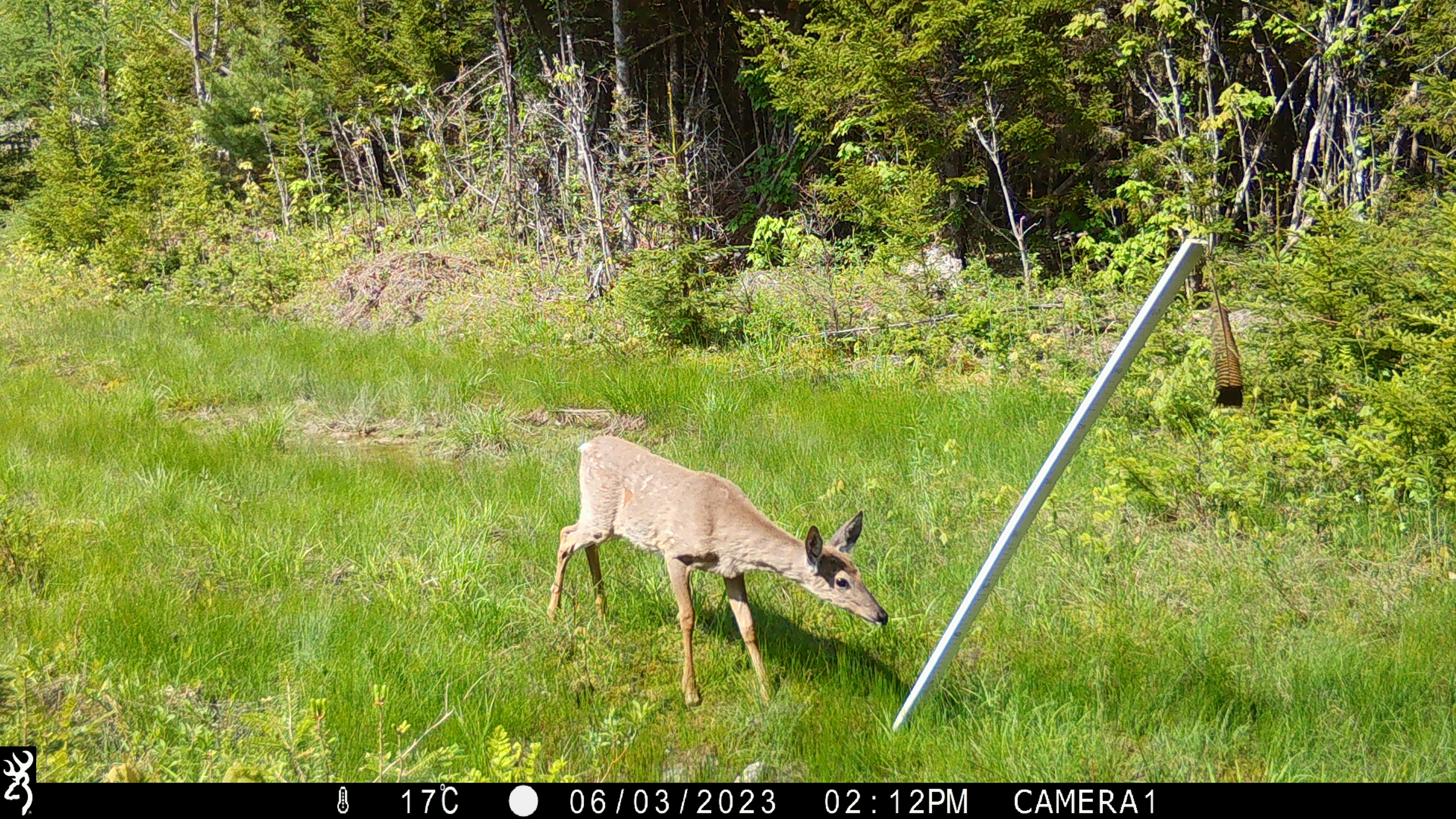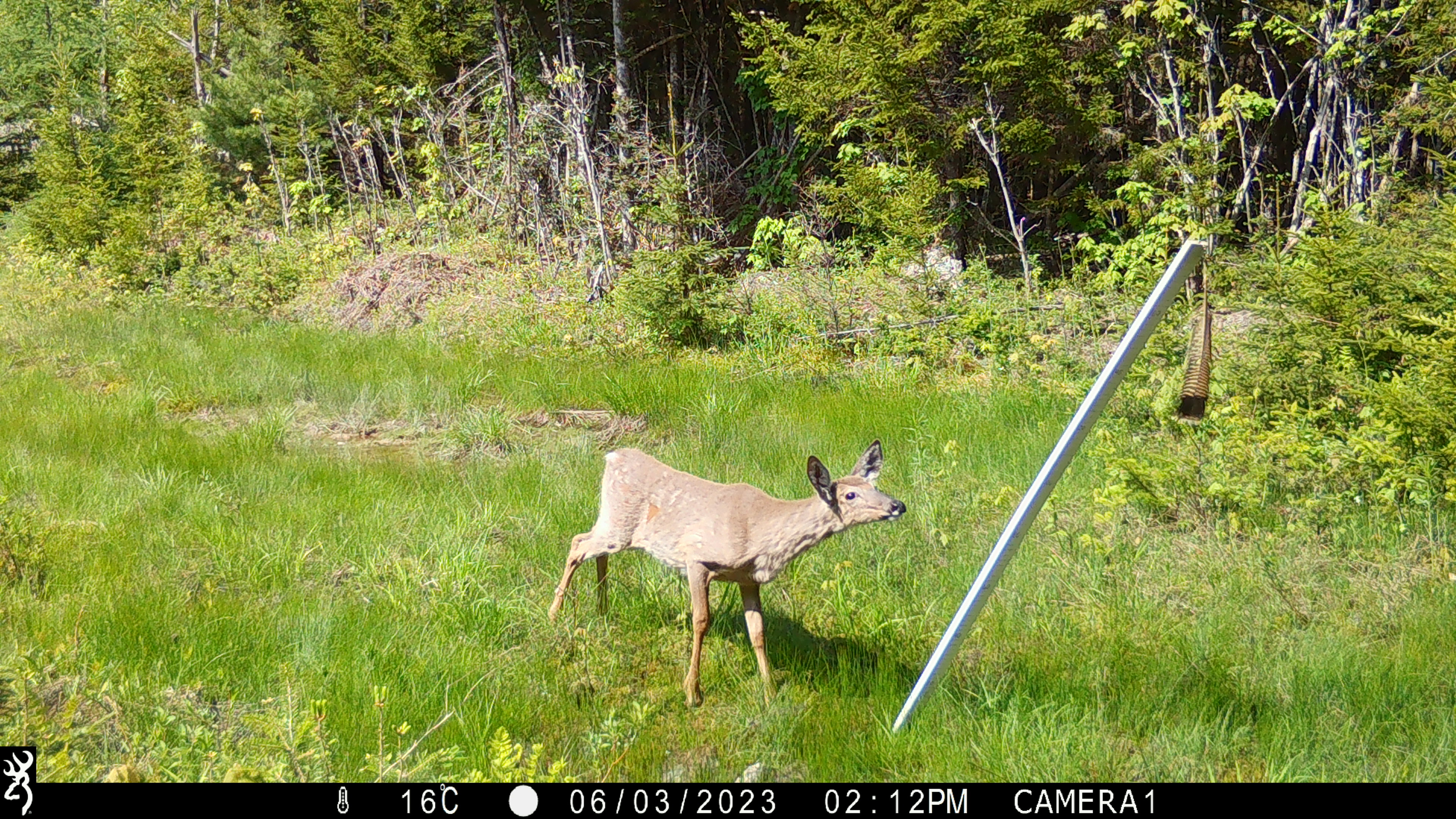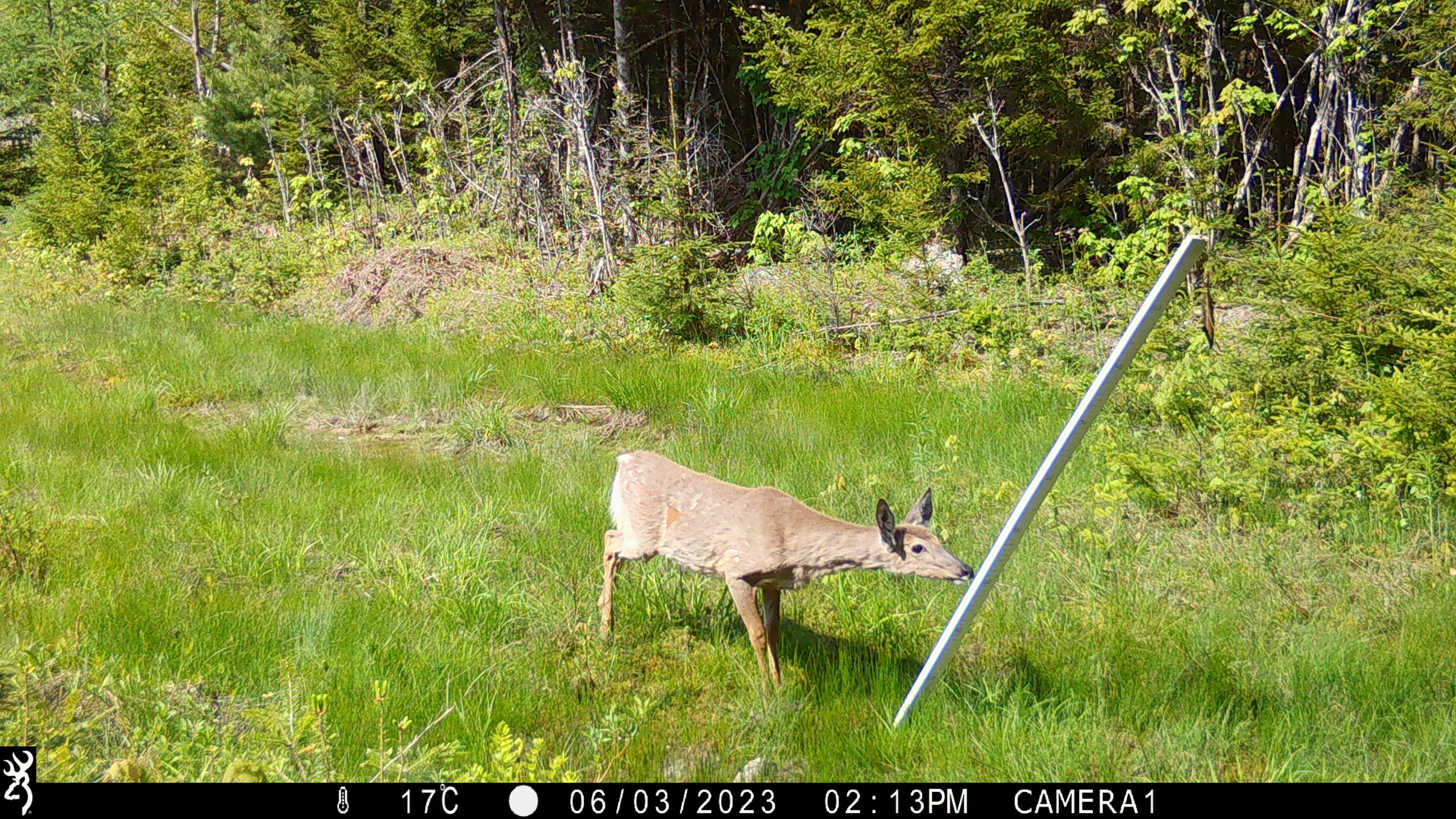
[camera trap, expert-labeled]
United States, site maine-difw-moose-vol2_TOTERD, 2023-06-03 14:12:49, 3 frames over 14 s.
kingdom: Animalia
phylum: Chordata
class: Mammalia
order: Artiodactyla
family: Cervidae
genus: Odocoileus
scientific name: Odocoileus virginianus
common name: white-tailed deer